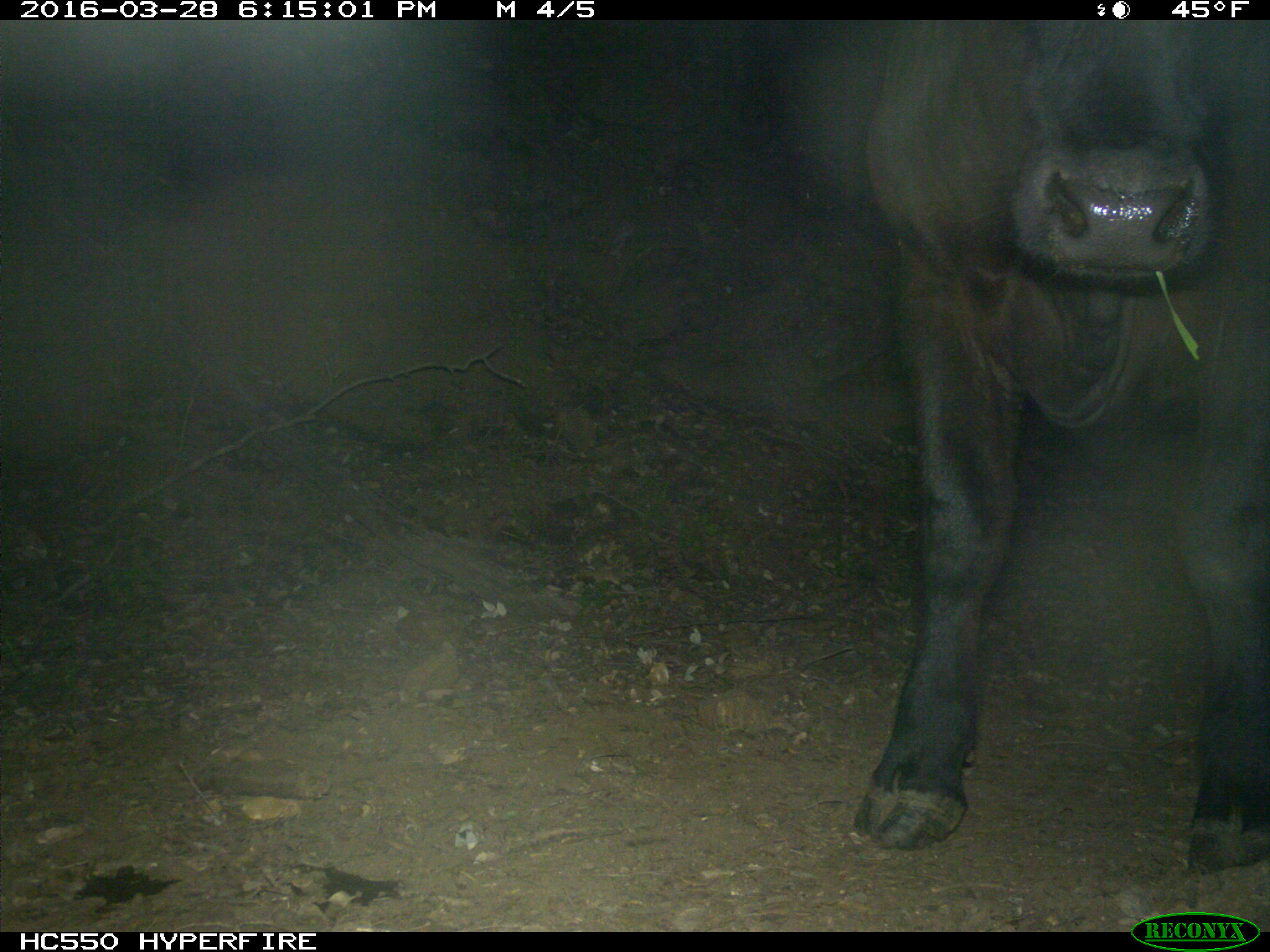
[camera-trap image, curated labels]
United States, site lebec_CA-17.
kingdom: Animalia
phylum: Chordata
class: Mammalia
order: Artiodactyla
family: Bovidae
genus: Bos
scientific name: Bos taurus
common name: domestic cow